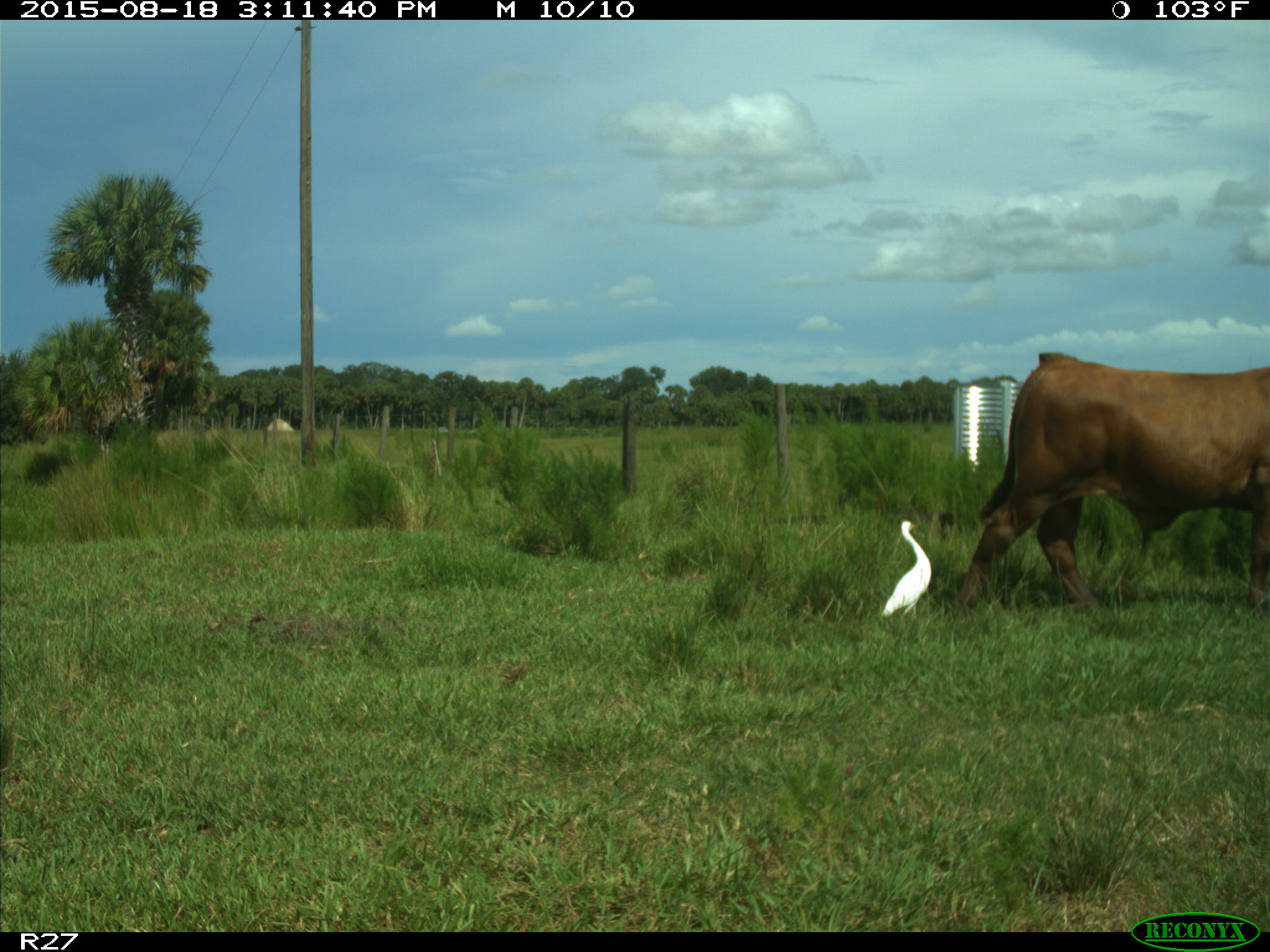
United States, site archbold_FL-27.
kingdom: Animalia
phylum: Chordata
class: Mammalia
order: Artiodactyla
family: Bovidae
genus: Bos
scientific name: Bos taurus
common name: domestic cow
Bos taurus (domestic cow).